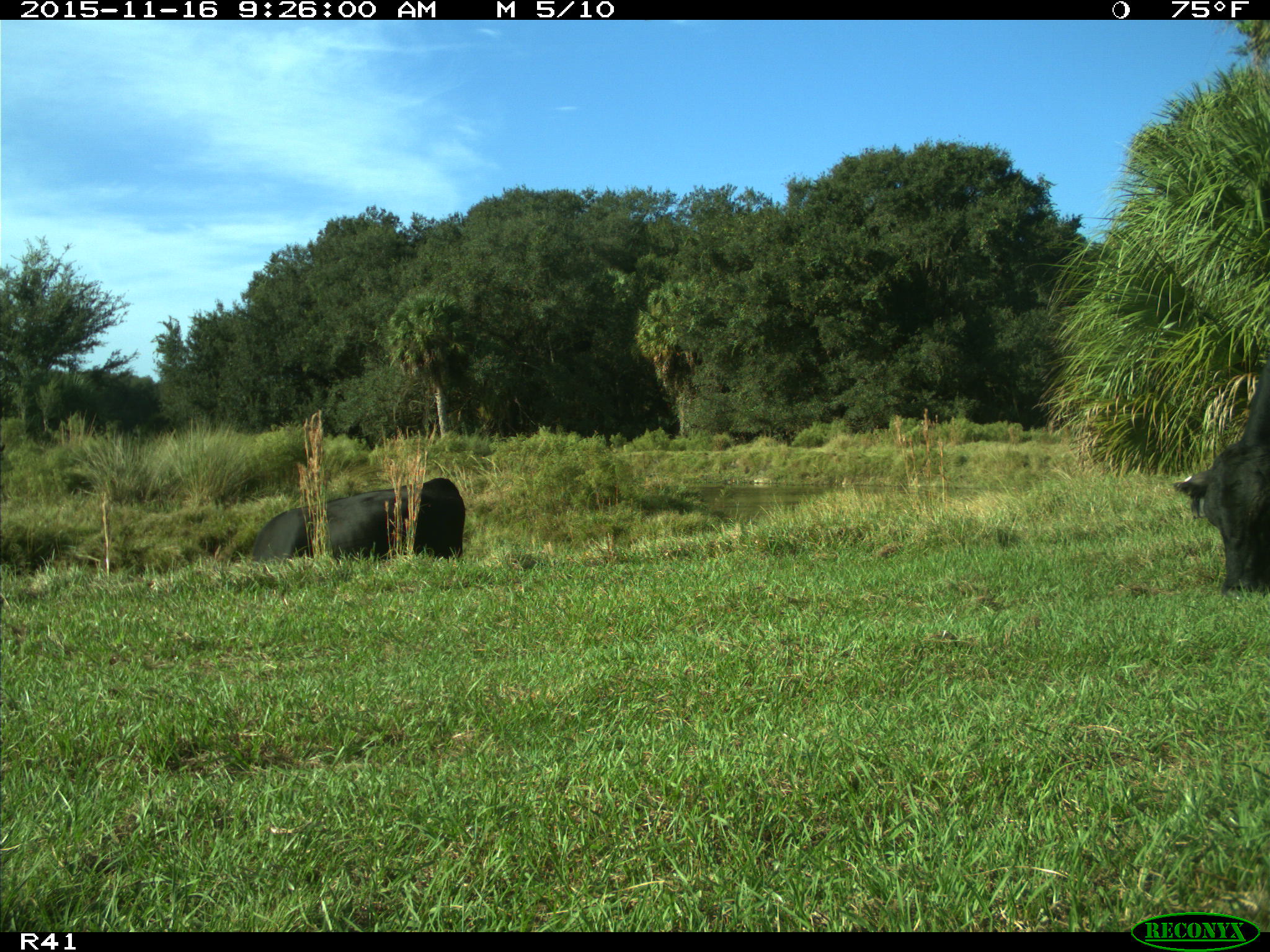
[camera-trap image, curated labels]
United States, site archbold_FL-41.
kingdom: Animalia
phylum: Chordata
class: Mammalia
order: Artiodactyla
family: Bovidae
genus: Bos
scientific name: Bos taurus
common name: domestic cow